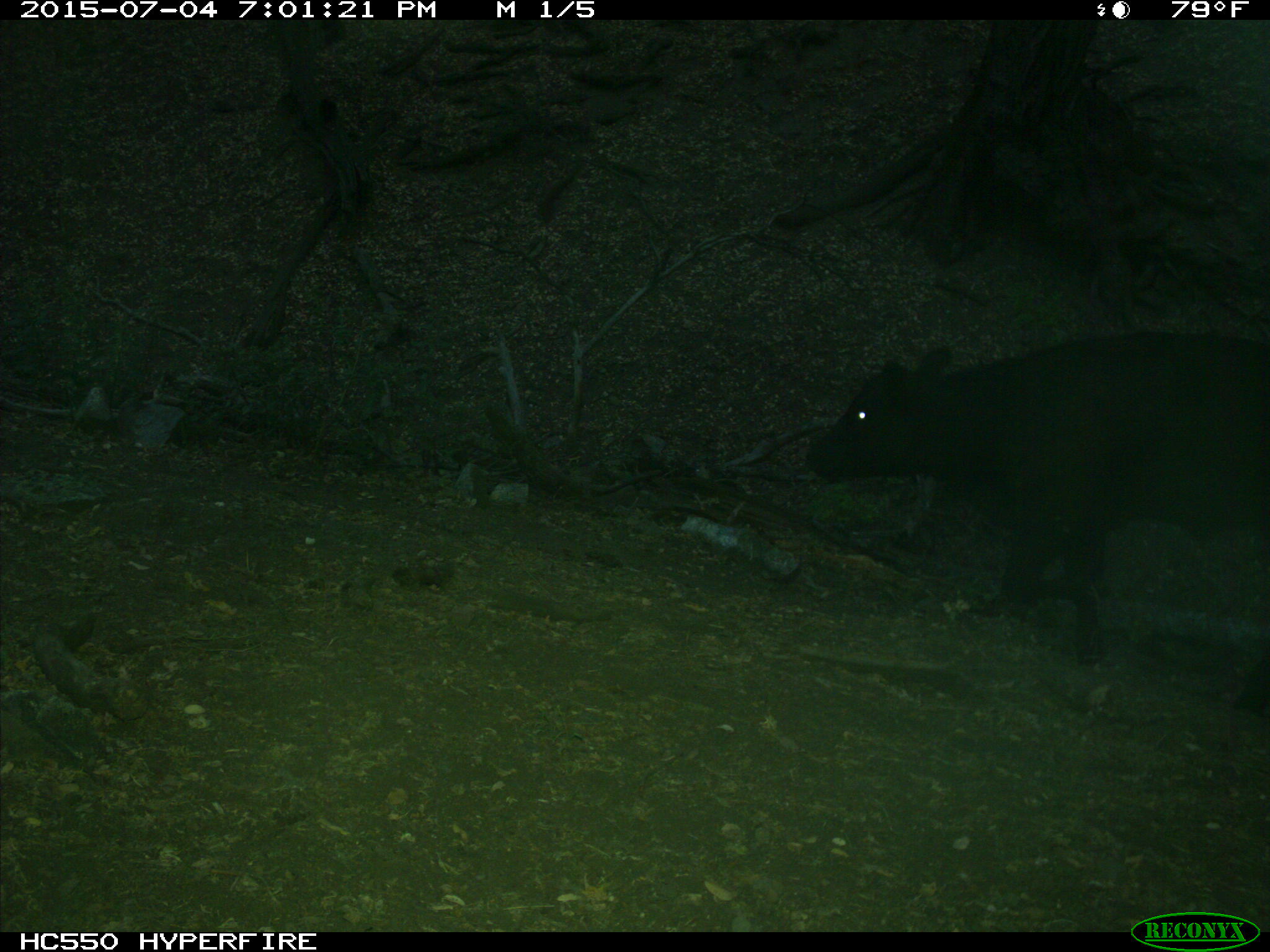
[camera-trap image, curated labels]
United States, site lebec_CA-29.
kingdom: Animalia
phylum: Chordata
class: Mammalia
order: Artiodactyla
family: Bovidae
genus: Bos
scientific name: Bos taurus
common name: domestic cow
Bos taurus (domestic cow).